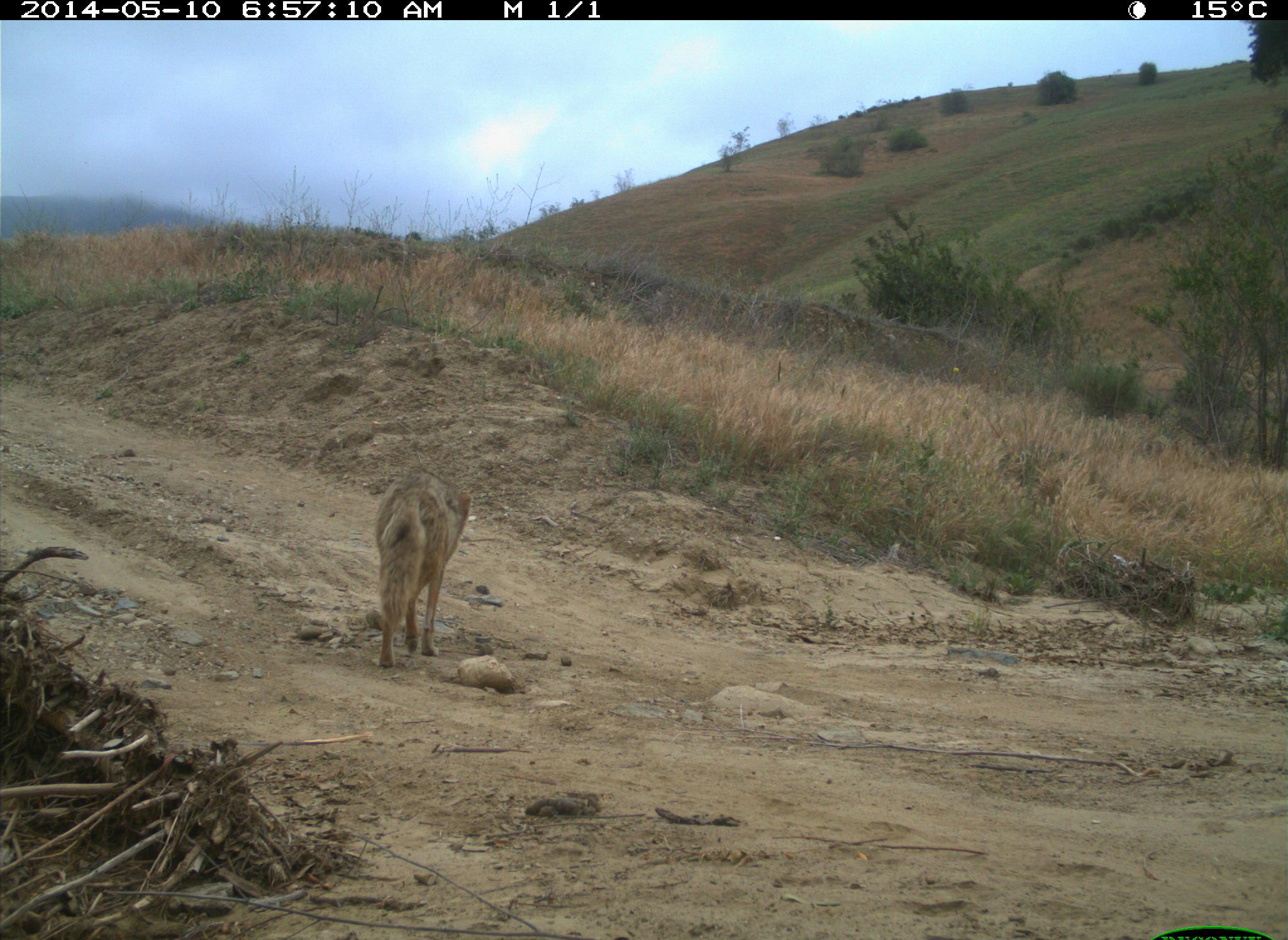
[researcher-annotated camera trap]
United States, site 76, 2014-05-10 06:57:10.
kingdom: Animalia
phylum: Chordata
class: Mammalia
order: Carnivora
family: Canidae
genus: Canis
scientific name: Canis latrans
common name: coyote